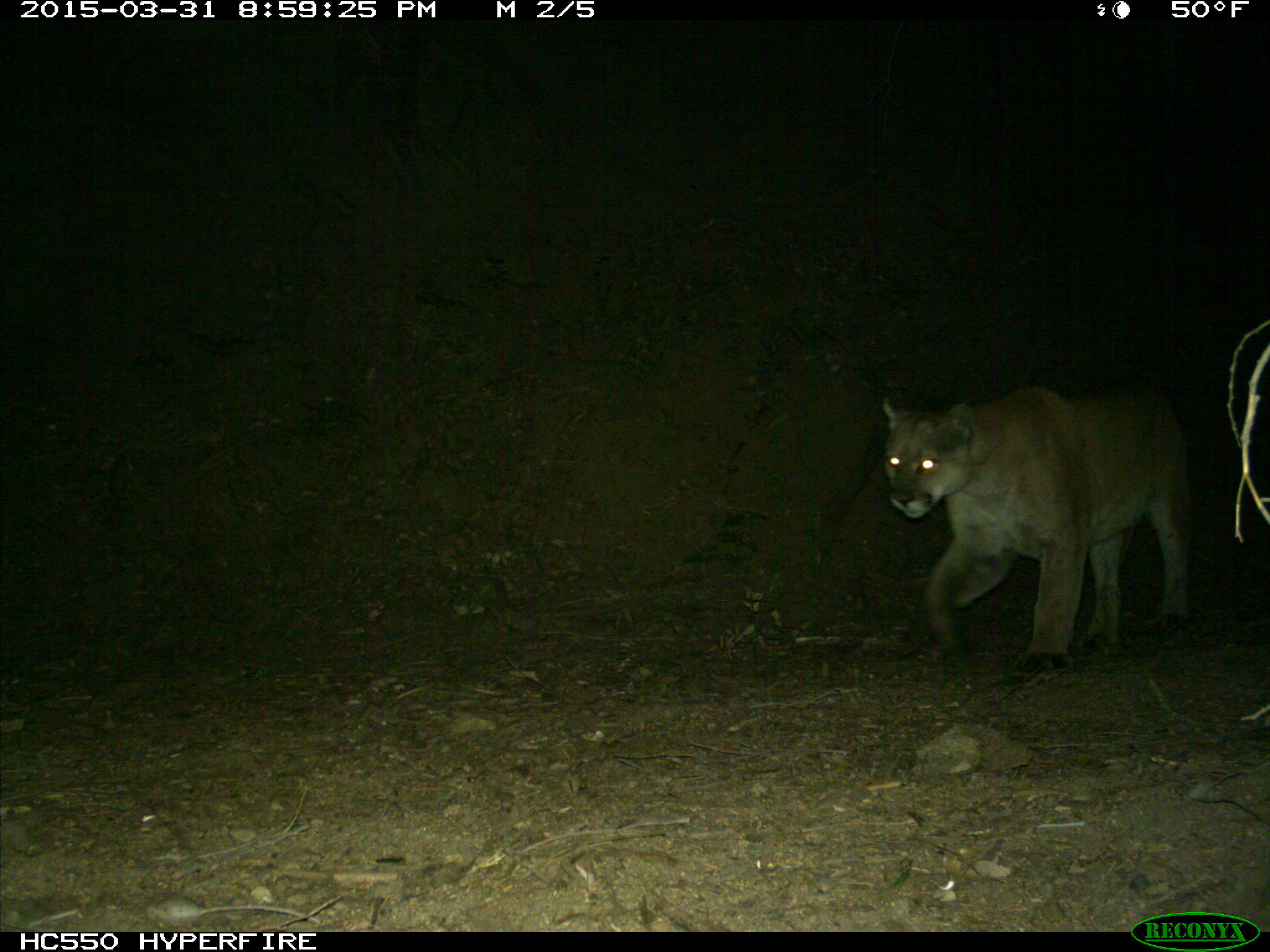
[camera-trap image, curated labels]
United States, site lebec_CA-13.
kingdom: Animalia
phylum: Chordata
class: Mammalia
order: Carnivora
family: Felidae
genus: Puma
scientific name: Puma concolor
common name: mountain lion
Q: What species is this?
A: Puma concolor (mountain lion).